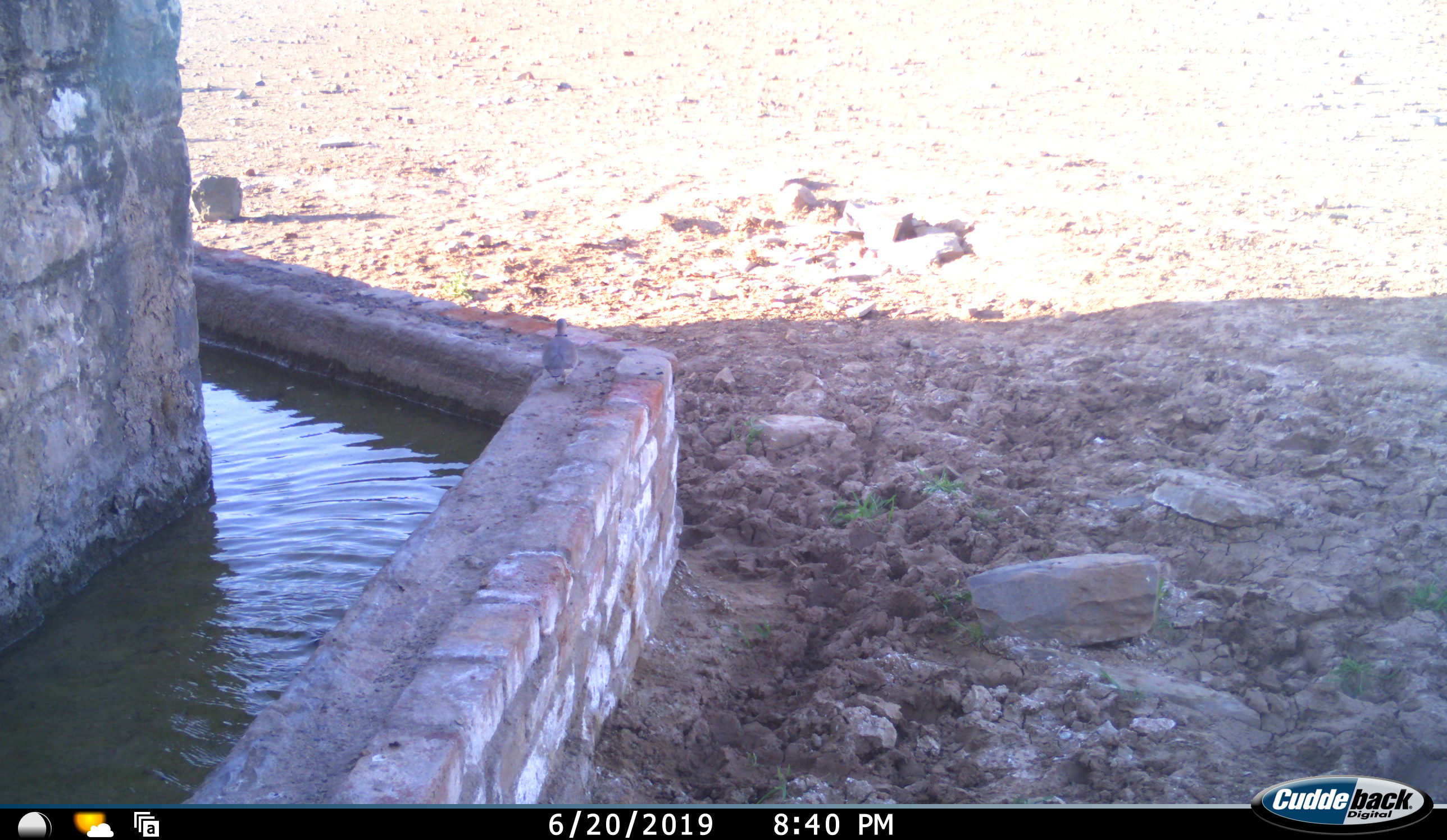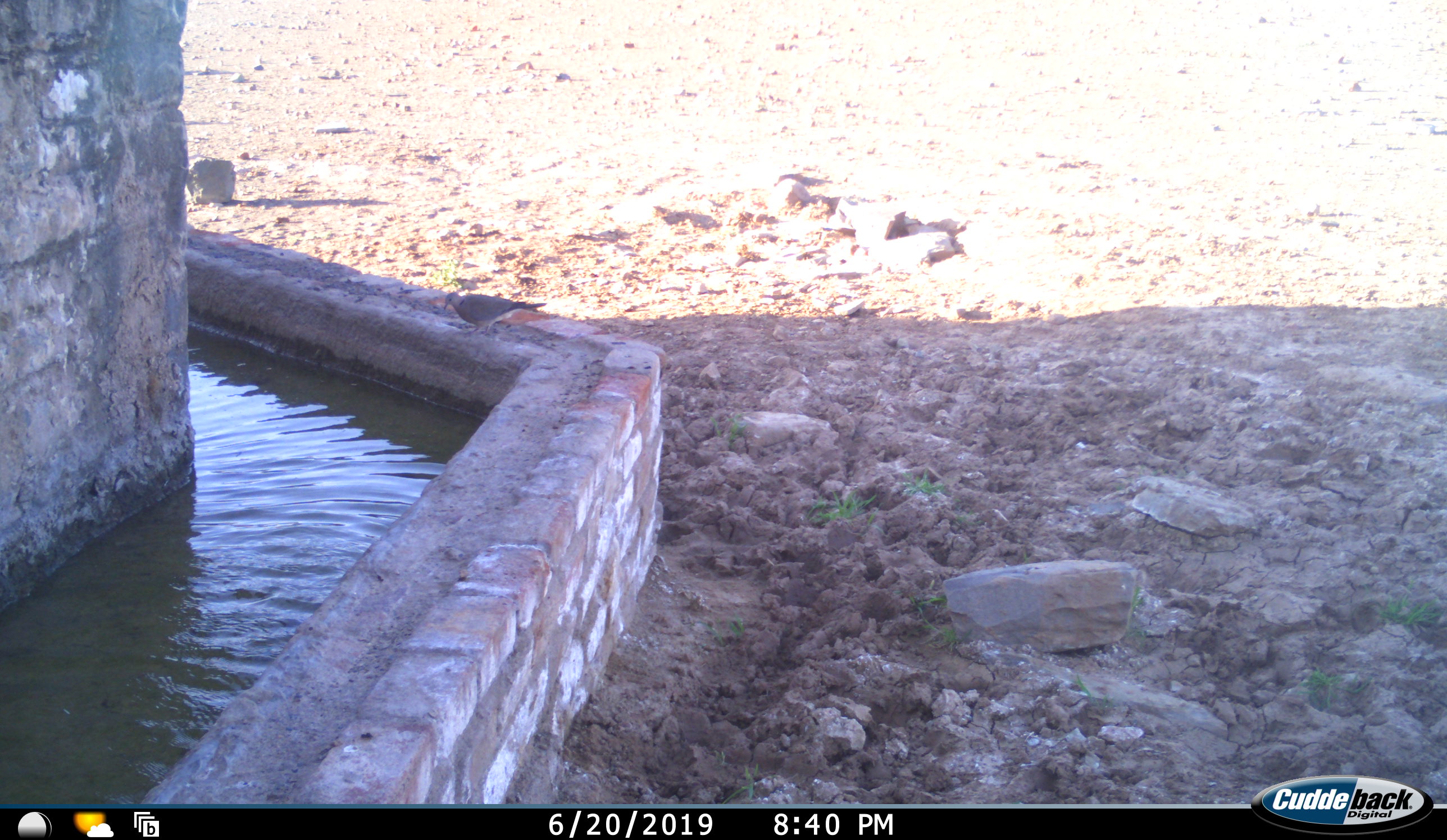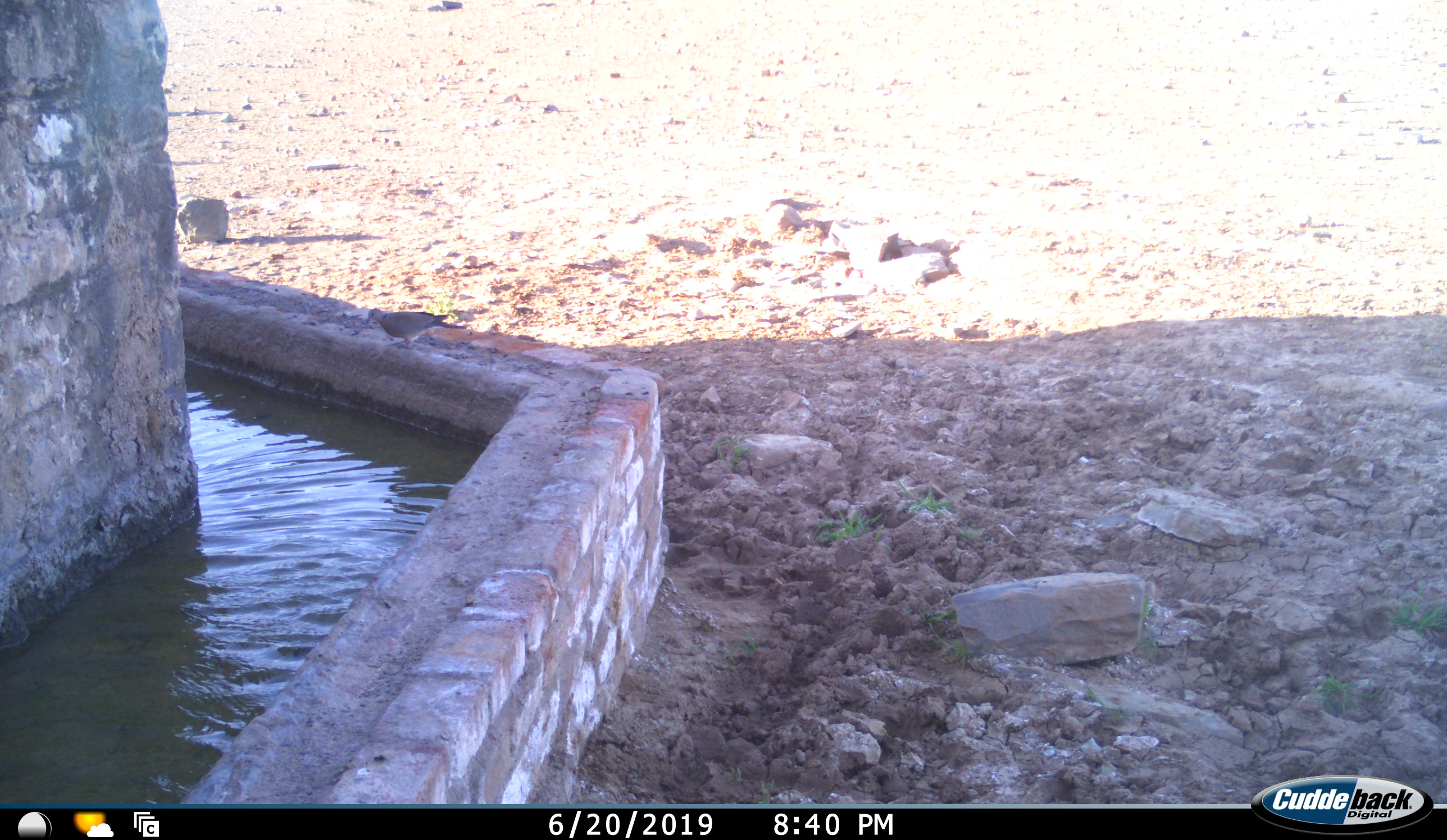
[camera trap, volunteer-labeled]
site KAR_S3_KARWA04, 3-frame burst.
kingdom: Animalia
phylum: Chordata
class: Aves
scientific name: Aves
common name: bird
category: birdother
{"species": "birdother (bird) (Aves)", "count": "1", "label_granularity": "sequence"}